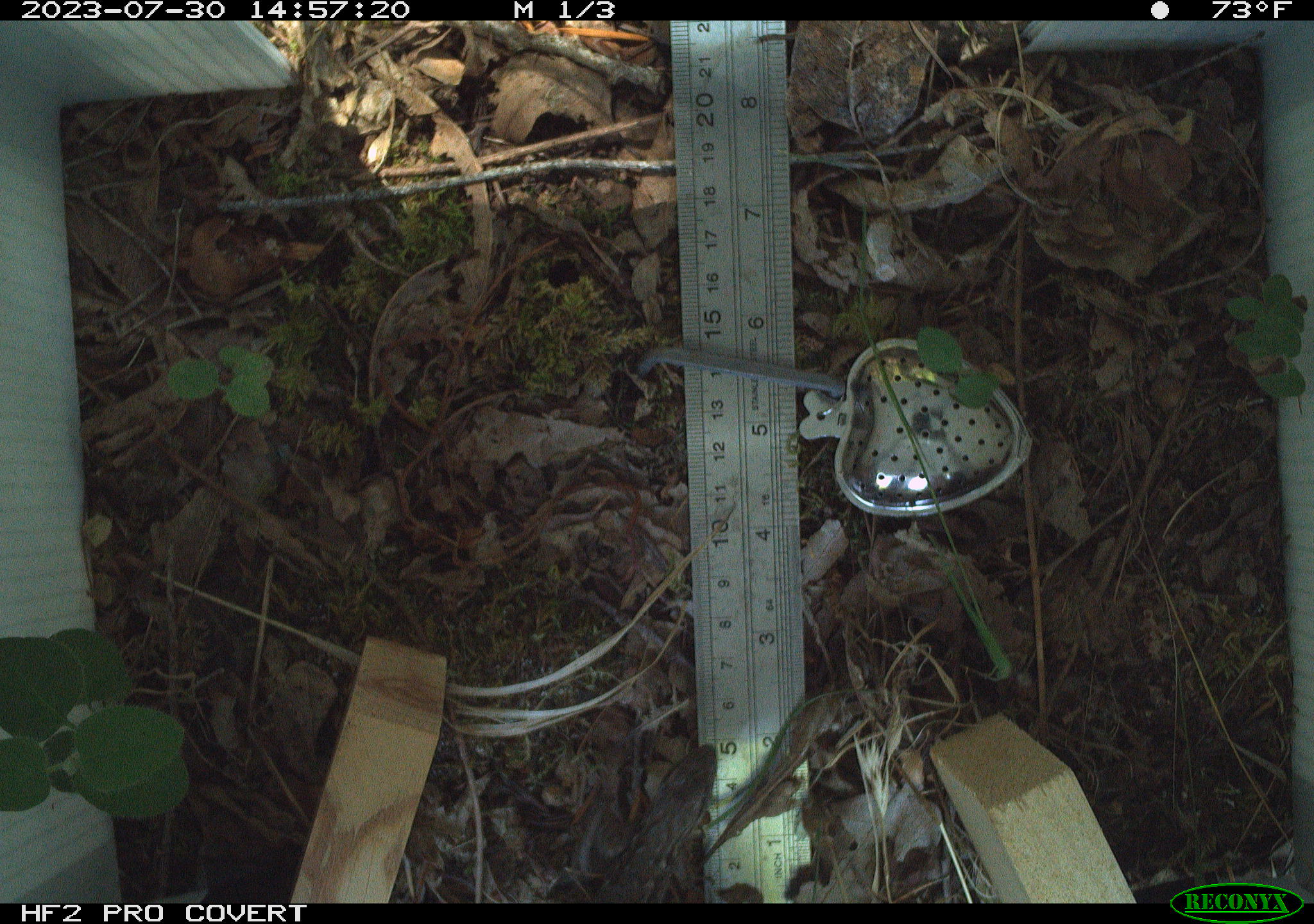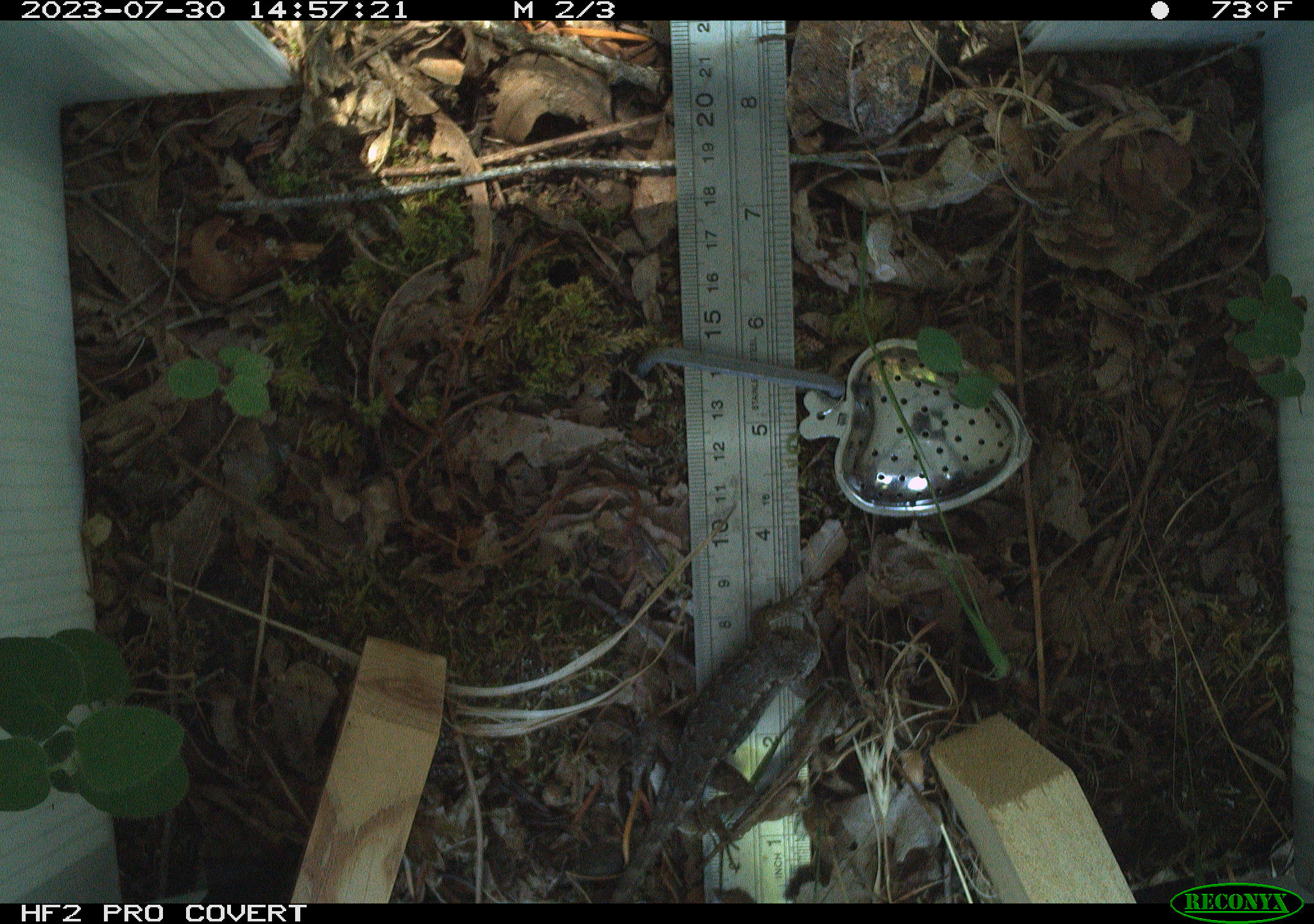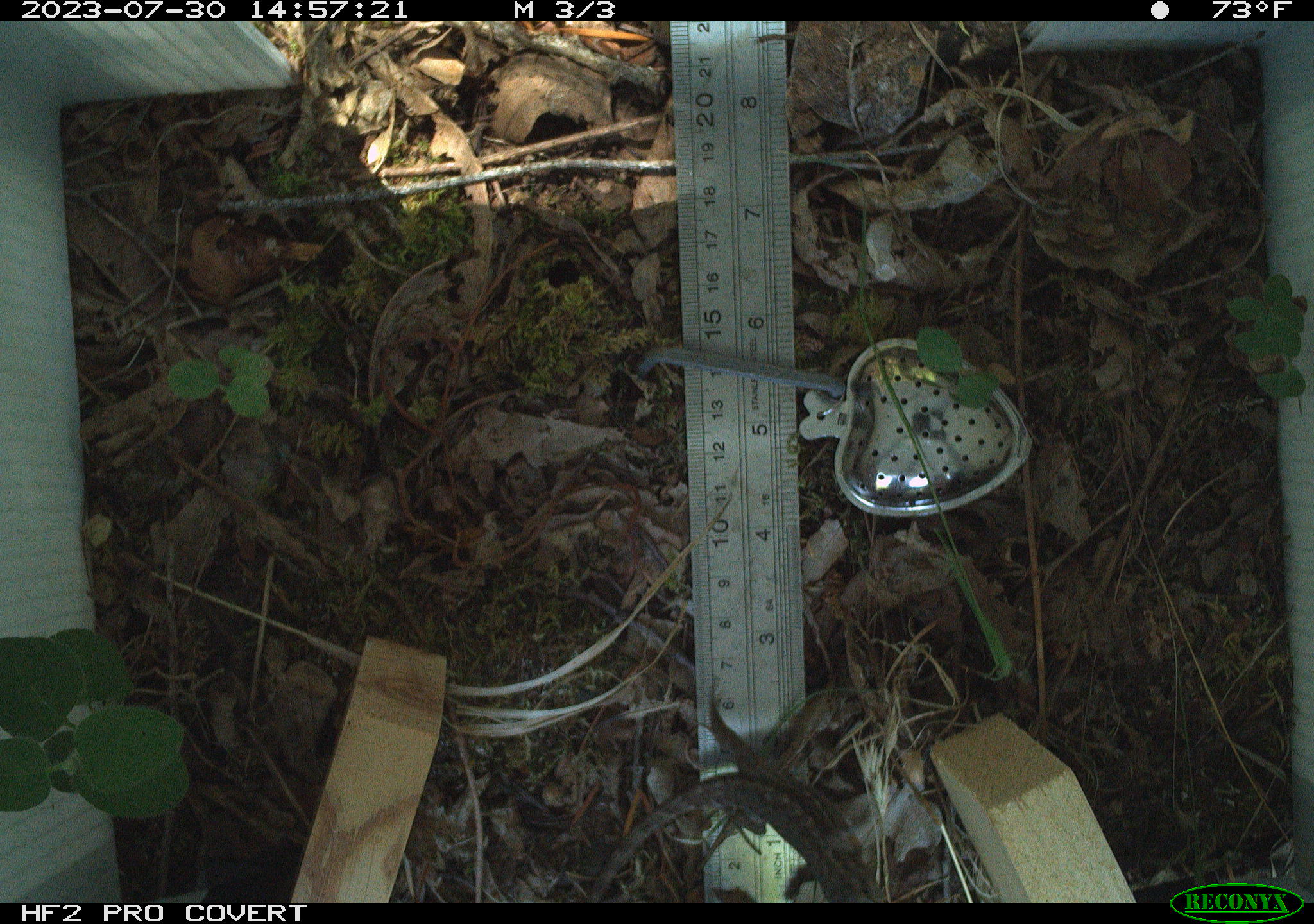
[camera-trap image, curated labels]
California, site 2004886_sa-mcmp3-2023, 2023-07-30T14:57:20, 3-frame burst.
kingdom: Animalia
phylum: Chordata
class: Reptilia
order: Squamata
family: Phrynosomatidae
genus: Sceloporus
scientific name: Sceloporus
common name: spiny lizards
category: sceloporus species